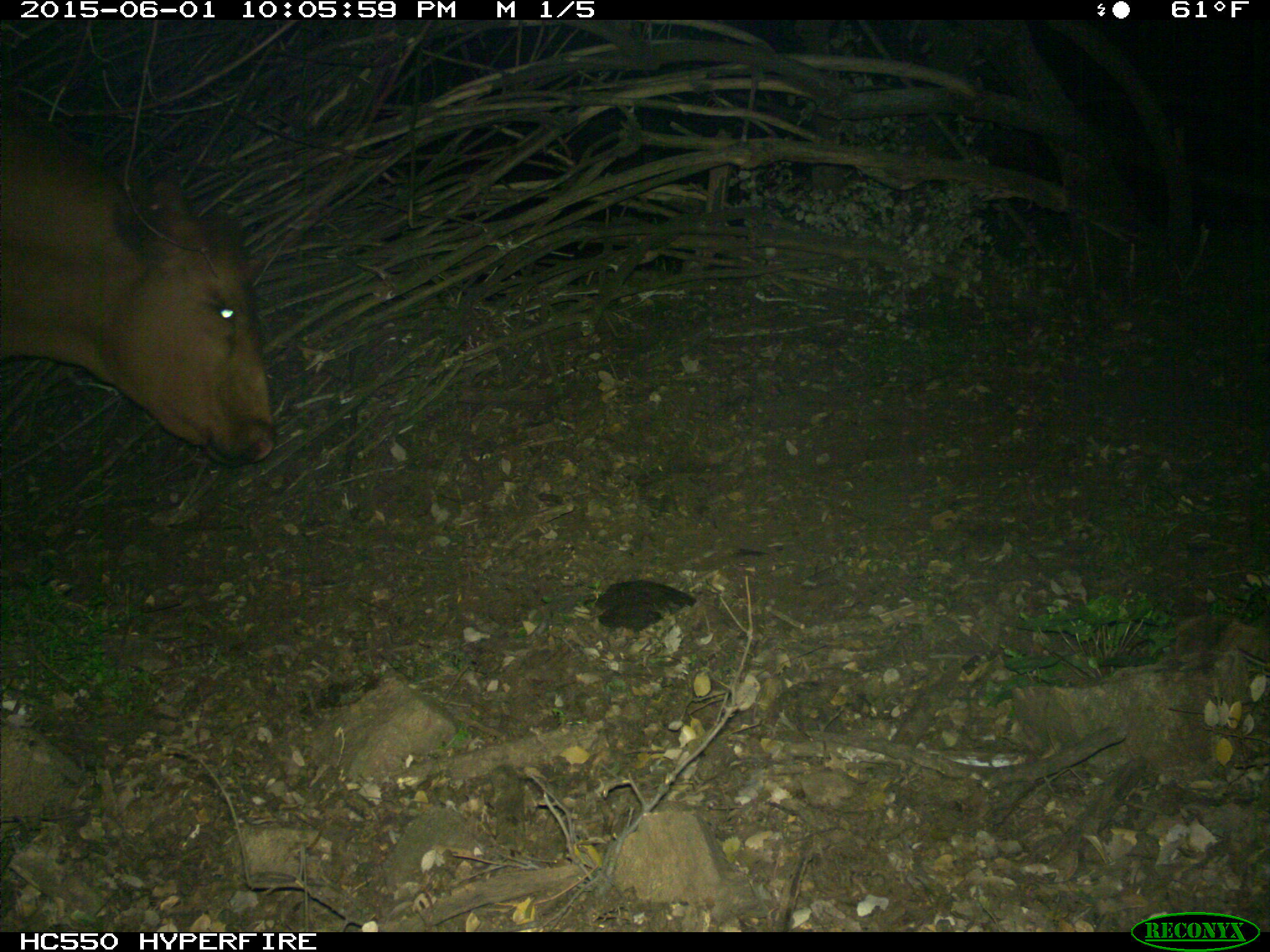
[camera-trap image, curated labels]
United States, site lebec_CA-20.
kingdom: Animalia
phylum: Chordata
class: Mammalia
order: Artiodactyla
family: Bovidae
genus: Bos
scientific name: Bos taurus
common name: domestic cow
Bos taurus (domestic cow).